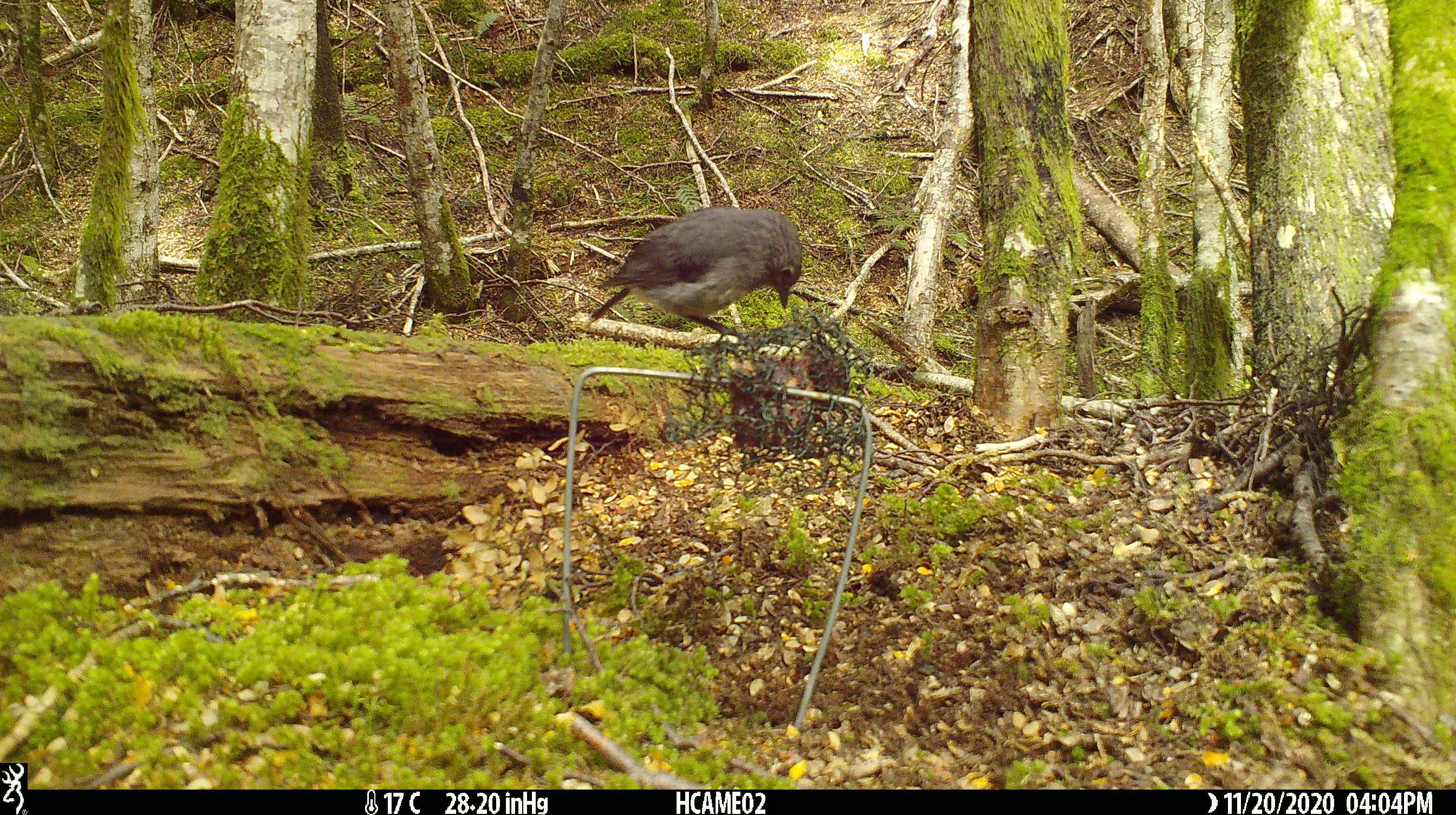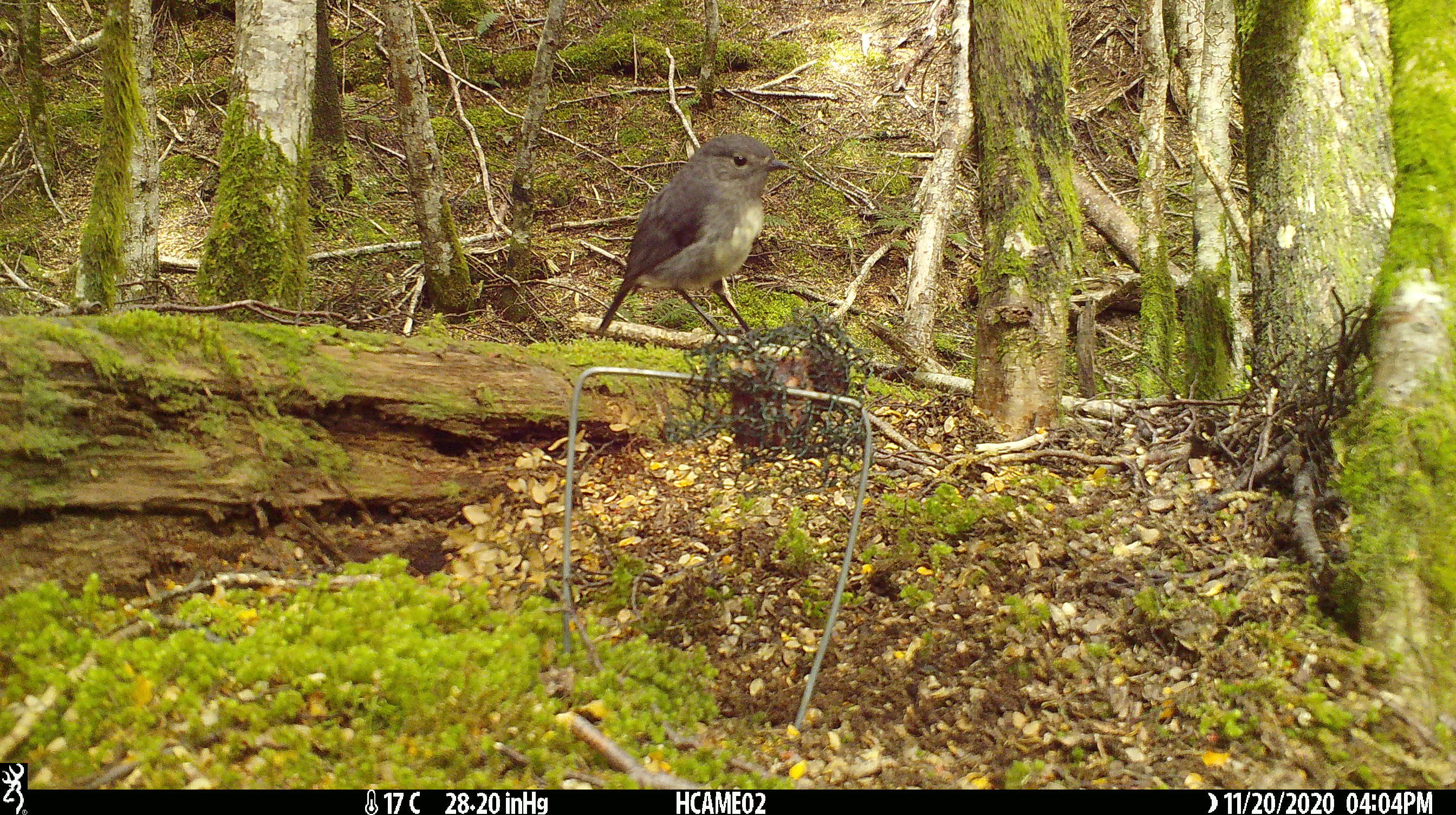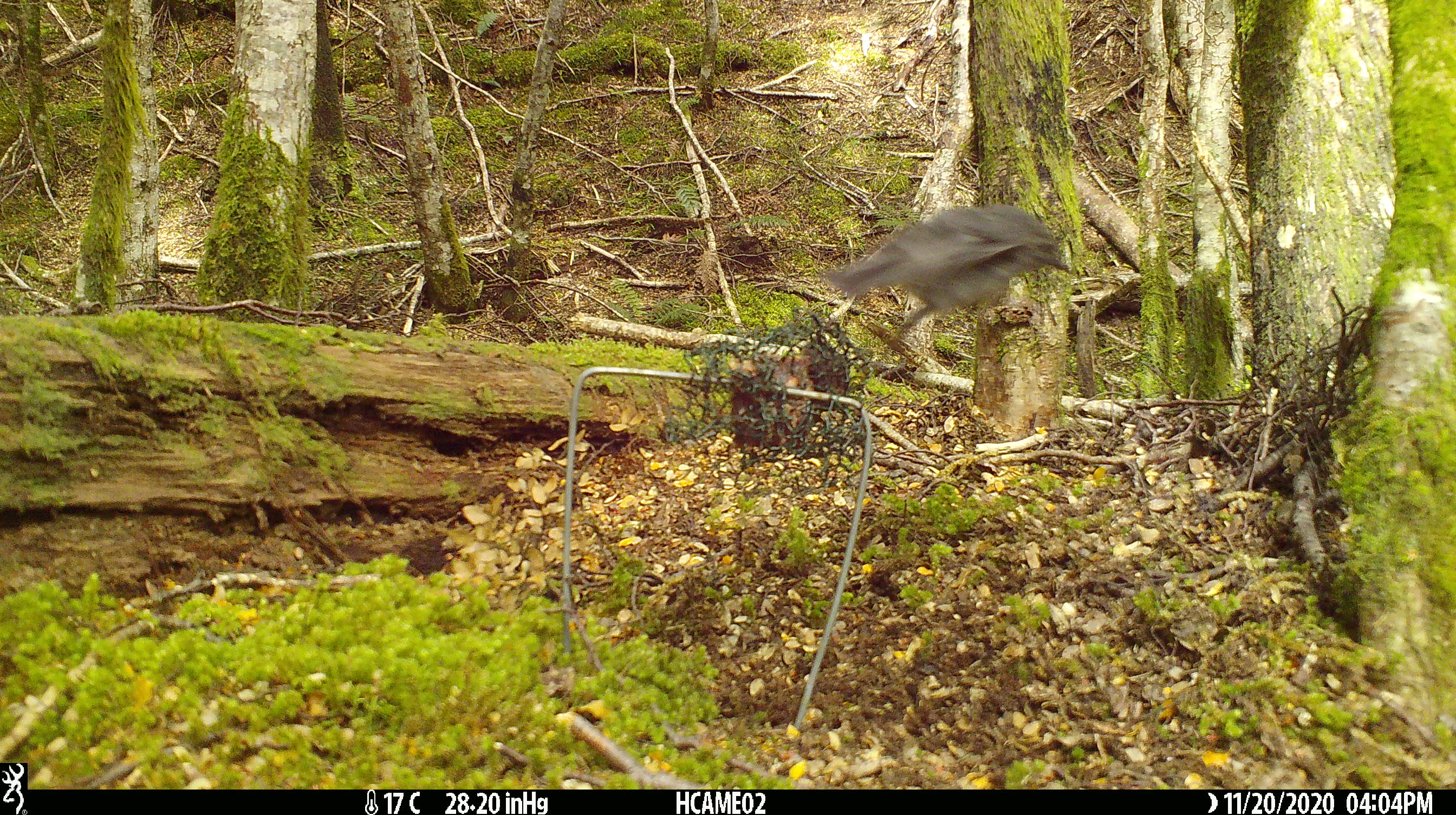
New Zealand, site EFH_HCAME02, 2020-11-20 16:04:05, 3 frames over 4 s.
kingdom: Animalia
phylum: Chordata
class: Aves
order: Passeriformes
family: Petroicidae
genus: Petroica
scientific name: Petroica australis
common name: new zealand robin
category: robin